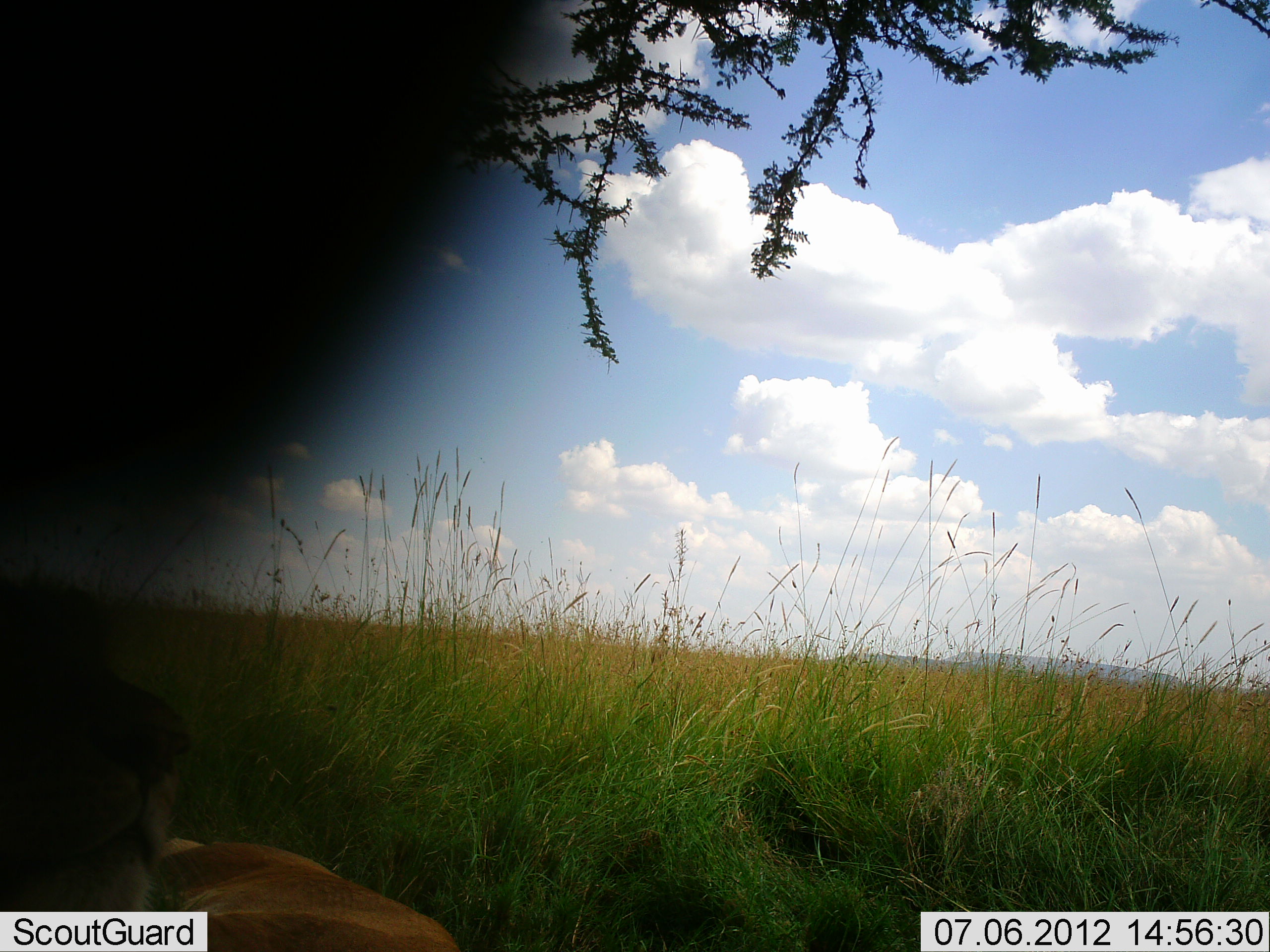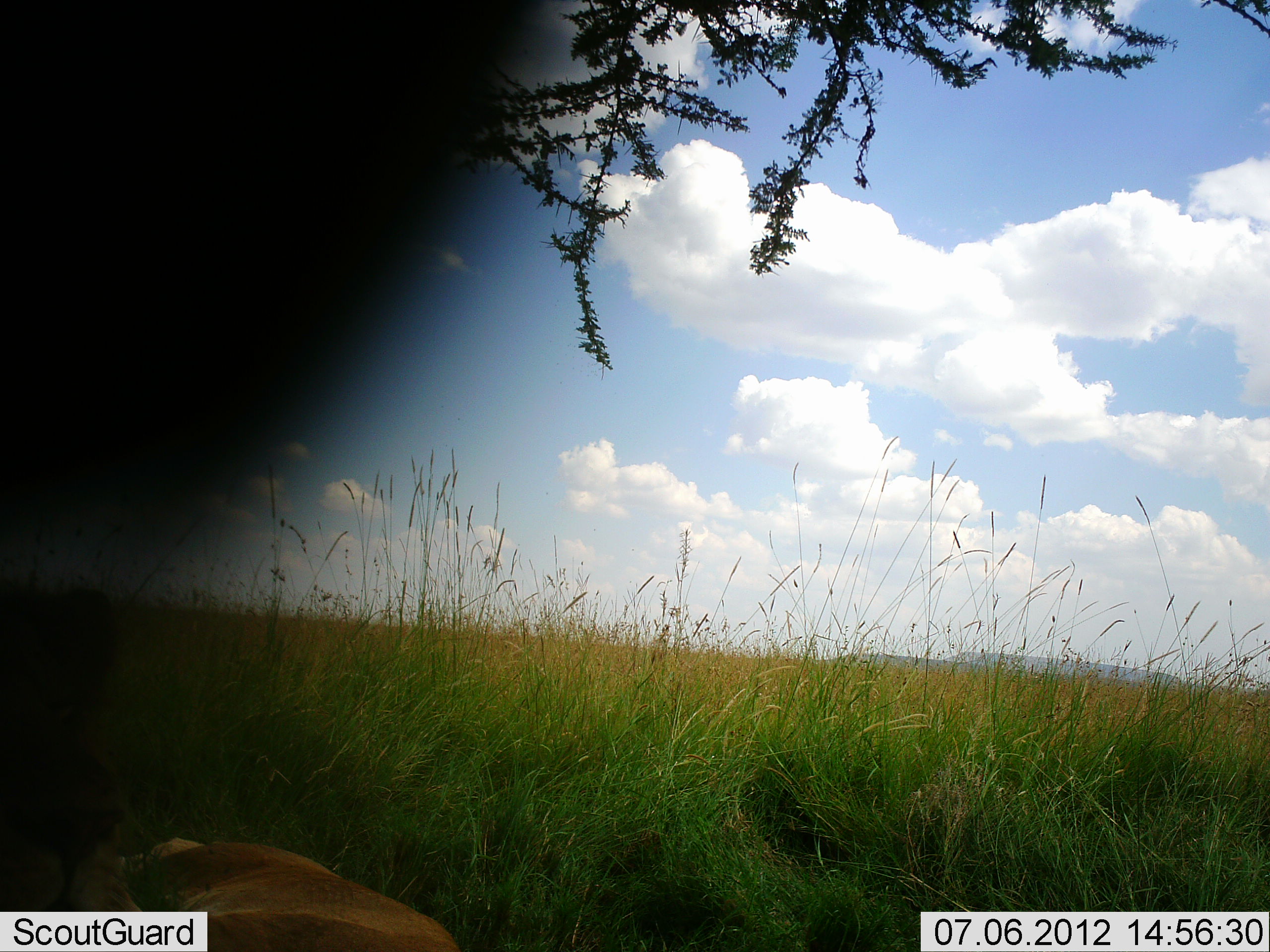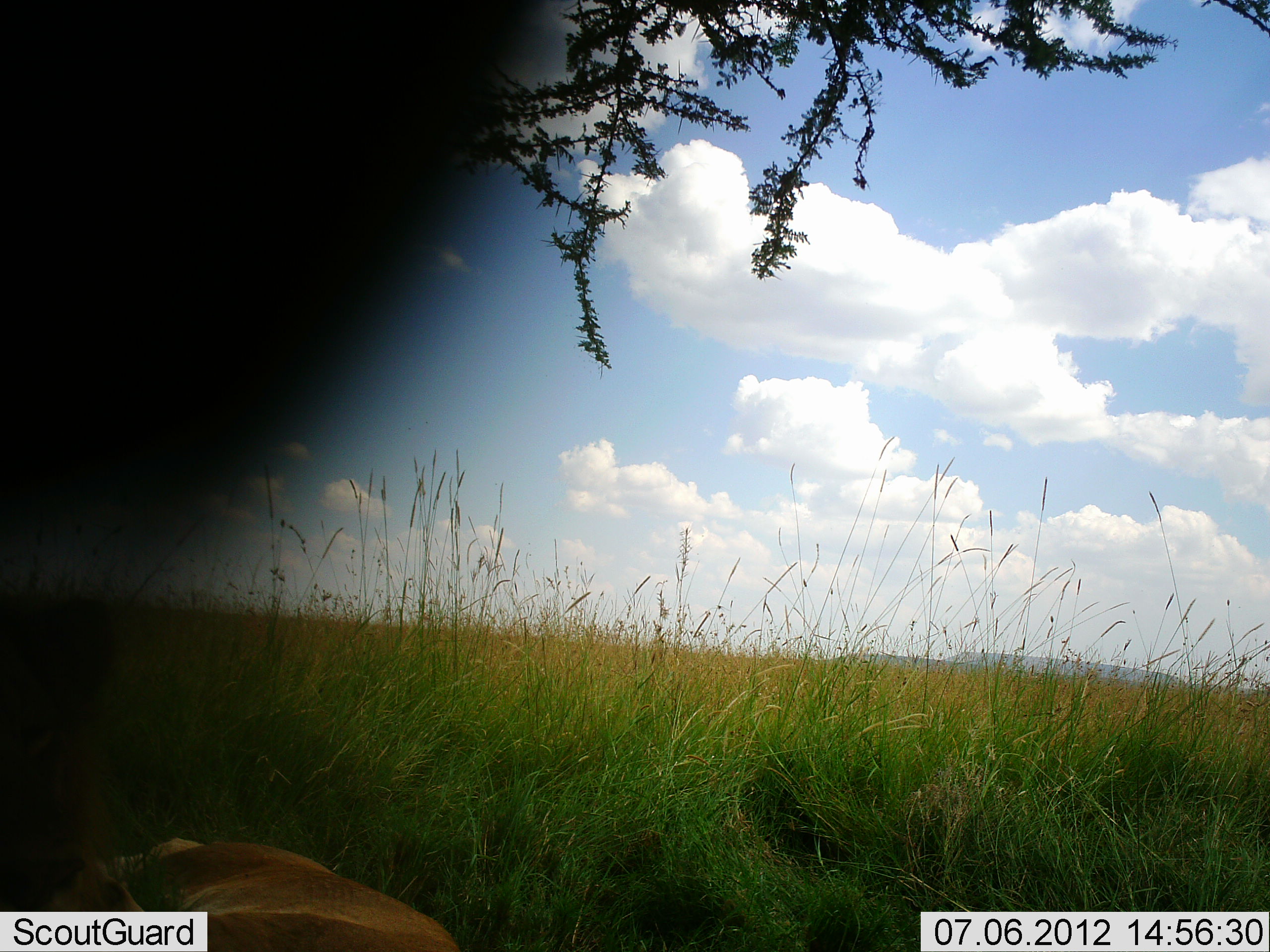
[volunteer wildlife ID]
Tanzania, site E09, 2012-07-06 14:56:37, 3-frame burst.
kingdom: Animalia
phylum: Chordata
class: Mammalia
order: Carnivora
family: Felidae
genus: Panthera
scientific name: Panthera leo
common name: lion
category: lionfemale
Lionfemale (lion) (Panthera leo), count 1. Behavior (volunteer vote fractions): standing 0%, resting 90%, moving 20%, interacting 0%. Young present (vote fraction): 10%. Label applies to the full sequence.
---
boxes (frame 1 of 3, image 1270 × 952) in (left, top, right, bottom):
animal: (0, 581, 194, 911); (153, 836, 461, 952)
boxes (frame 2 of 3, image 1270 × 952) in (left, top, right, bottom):
animal: (0, 583, 146, 911); (122, 836, 459, 952)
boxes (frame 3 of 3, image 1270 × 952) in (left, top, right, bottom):
animal: (0, 589, 144, 913); (112, 835, 461, 952)